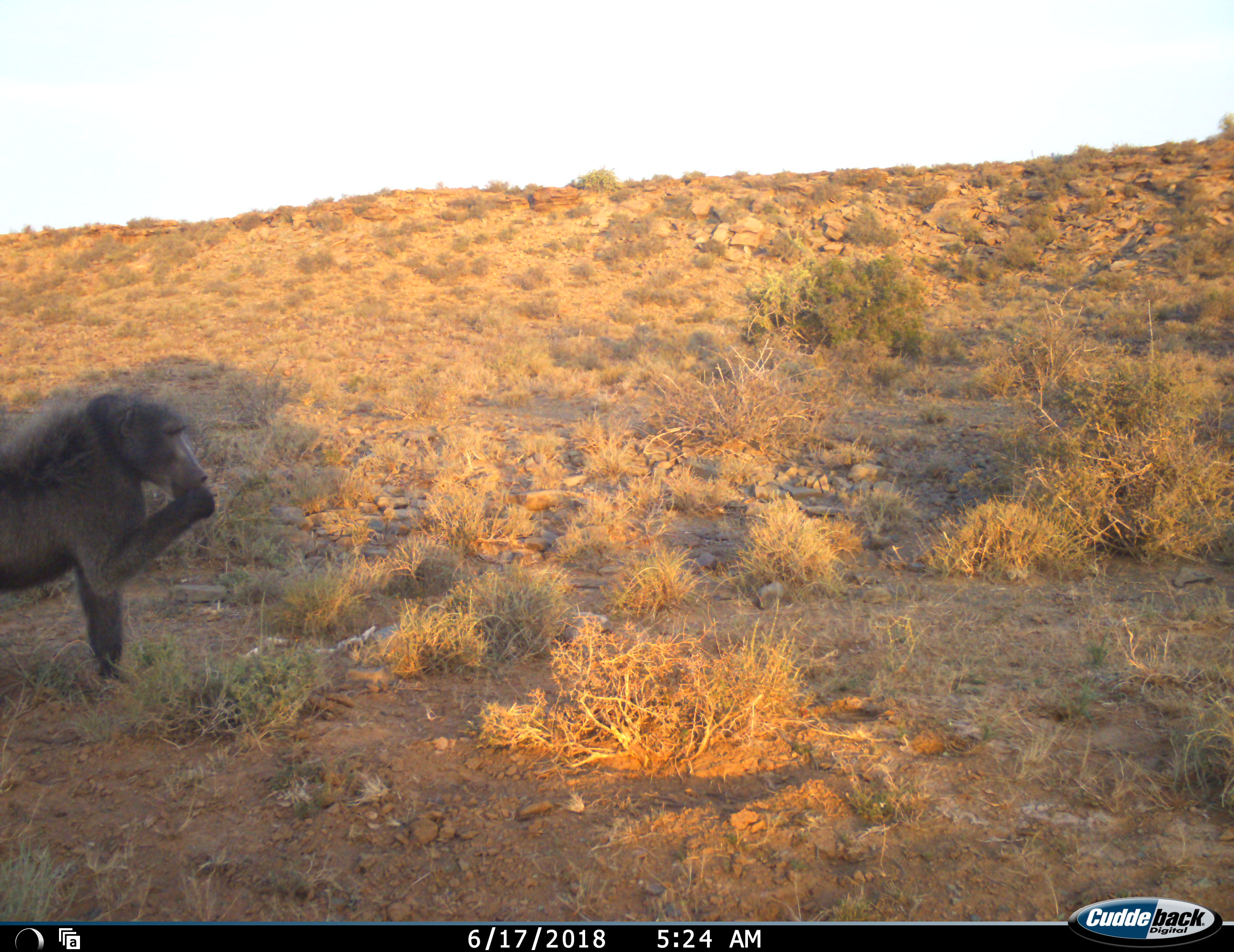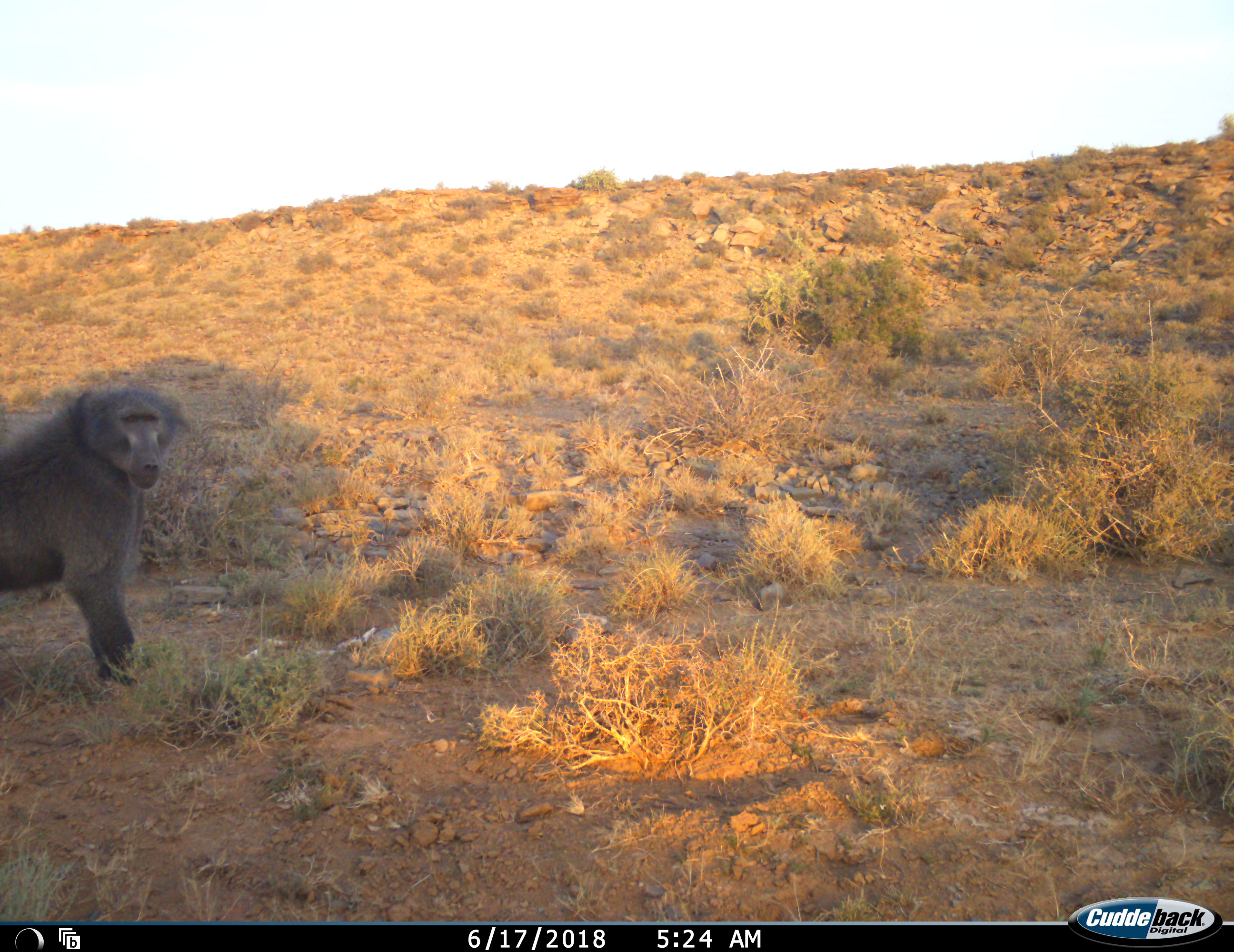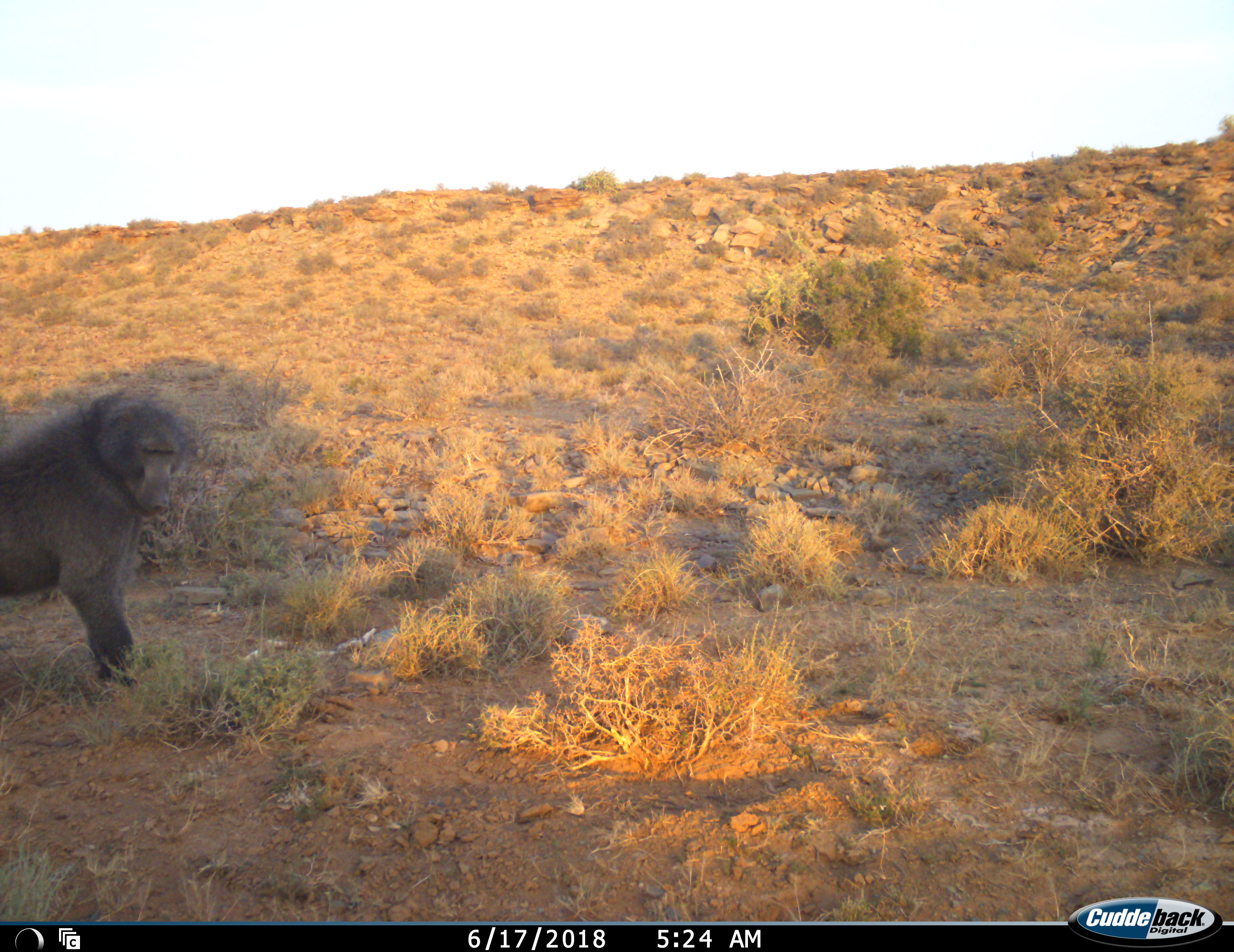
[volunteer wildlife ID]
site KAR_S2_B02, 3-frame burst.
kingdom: Animalia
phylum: Chordata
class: Mammalia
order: Primates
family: Cercopithecidae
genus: Papio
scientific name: Papio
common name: baboon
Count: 1.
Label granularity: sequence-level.